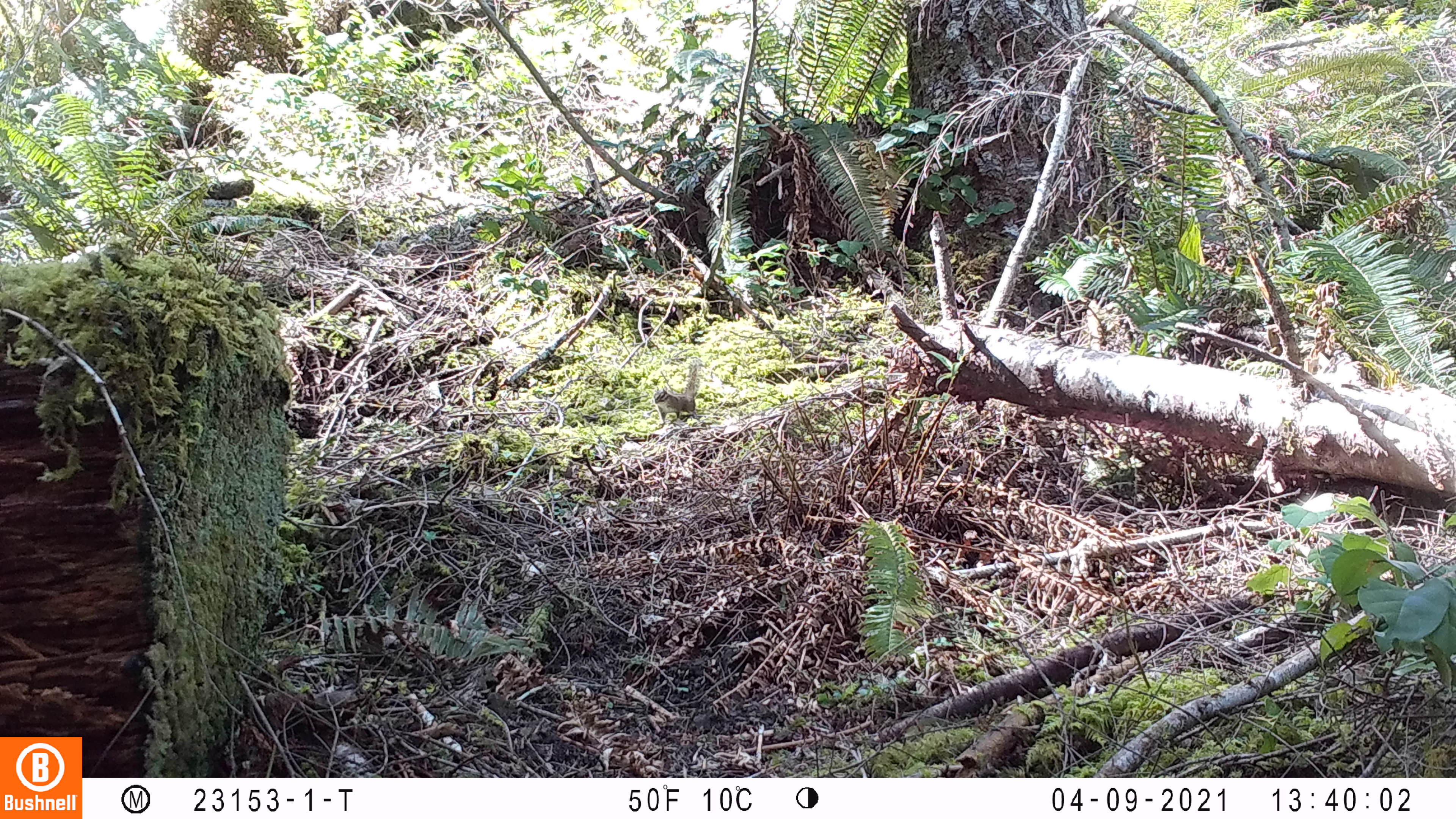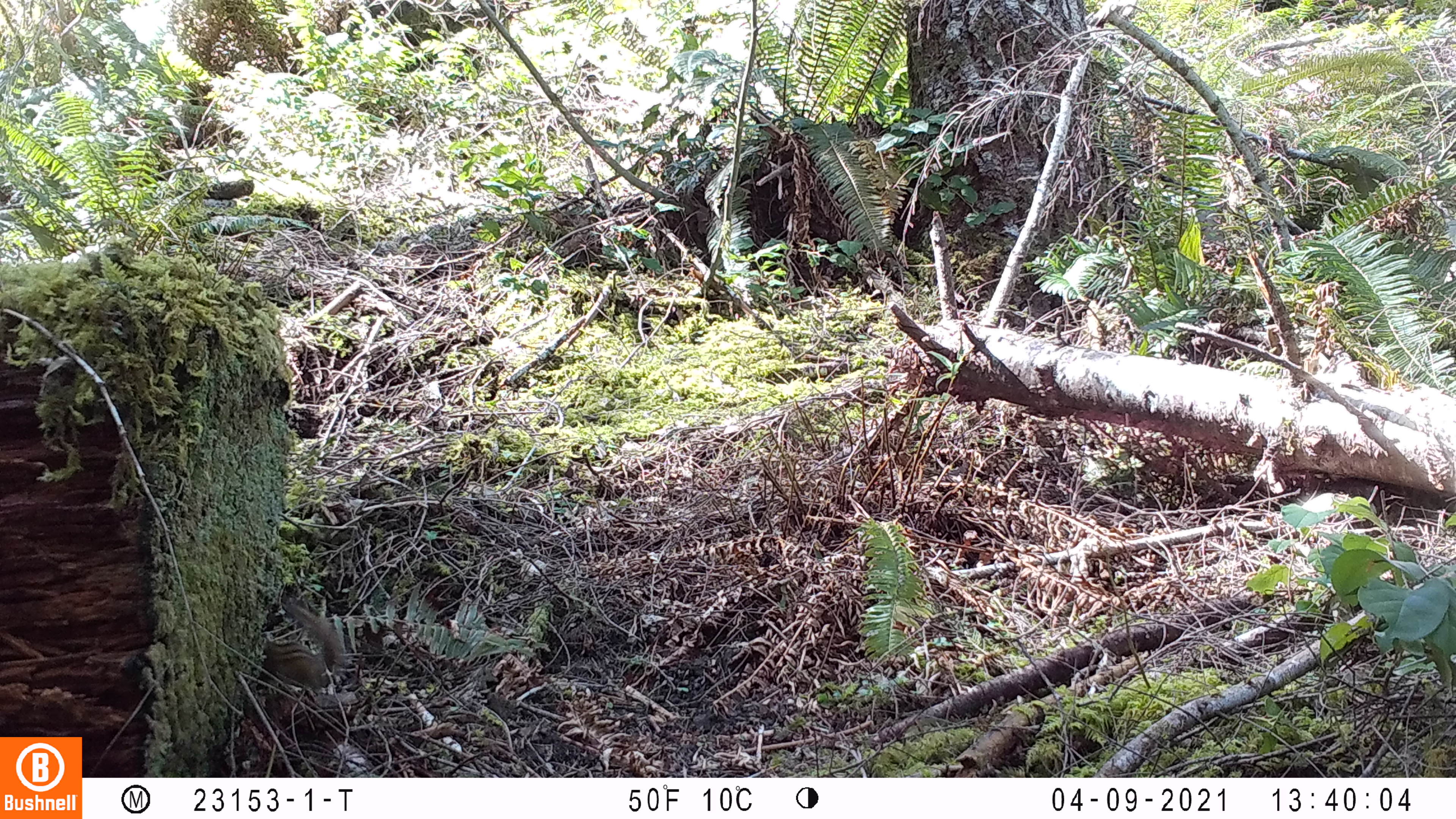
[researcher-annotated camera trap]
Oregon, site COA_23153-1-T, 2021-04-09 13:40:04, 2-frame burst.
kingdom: Animalia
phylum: Chordata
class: Mammalia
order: Rodentia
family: Sciuridae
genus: Neotamias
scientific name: Neotamias townsendii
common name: townsend's chipmunk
Townsend's chipmunk (Neotamias townsendii).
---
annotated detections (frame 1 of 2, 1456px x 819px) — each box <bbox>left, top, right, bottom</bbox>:
townsend's chipmunk: <bbox>653, 351, 708, 432</bbox>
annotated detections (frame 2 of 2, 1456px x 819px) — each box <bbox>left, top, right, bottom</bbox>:
townsend's chipmunk: <bbox>254, 591, 368, 700</bbox>